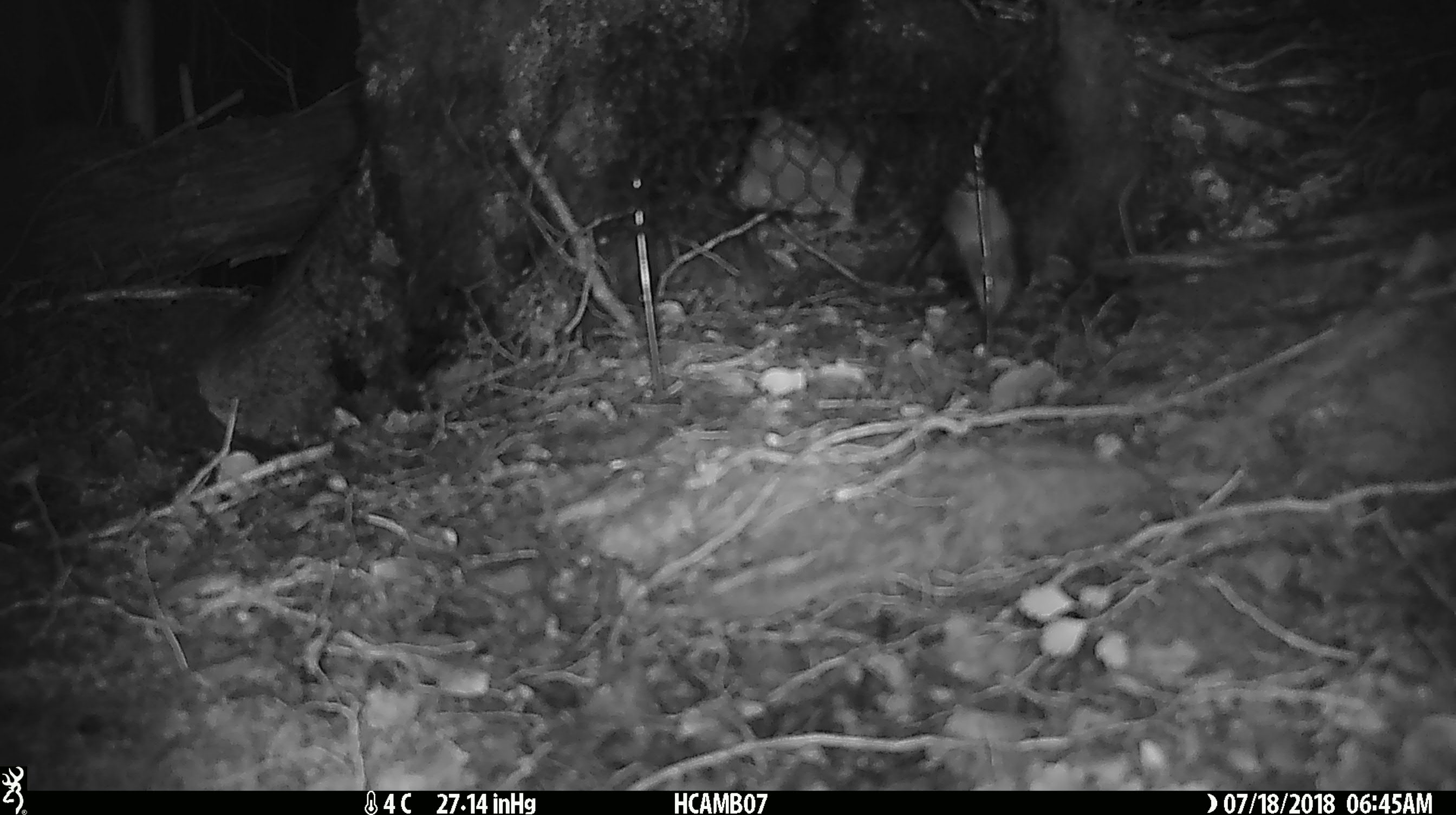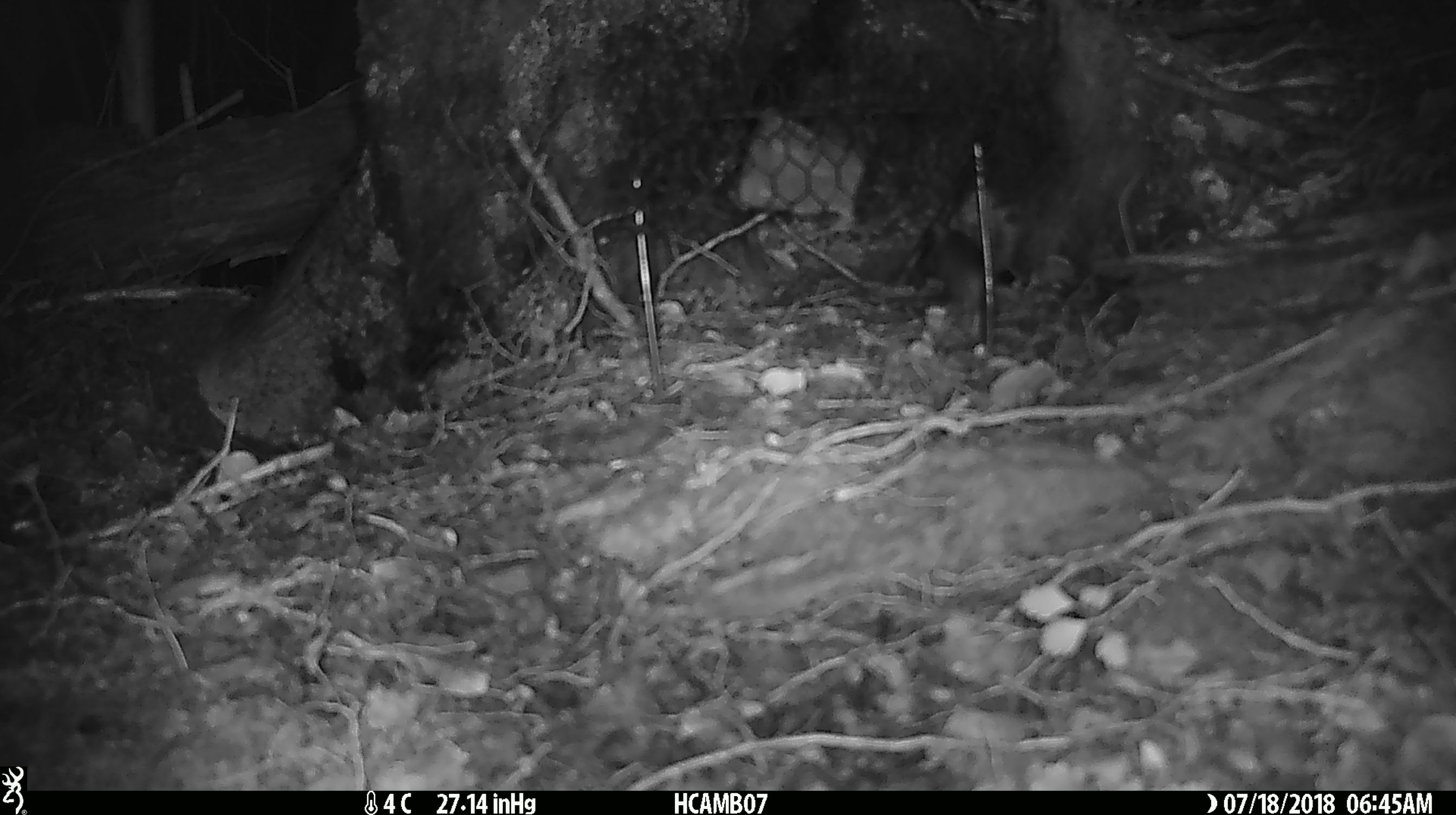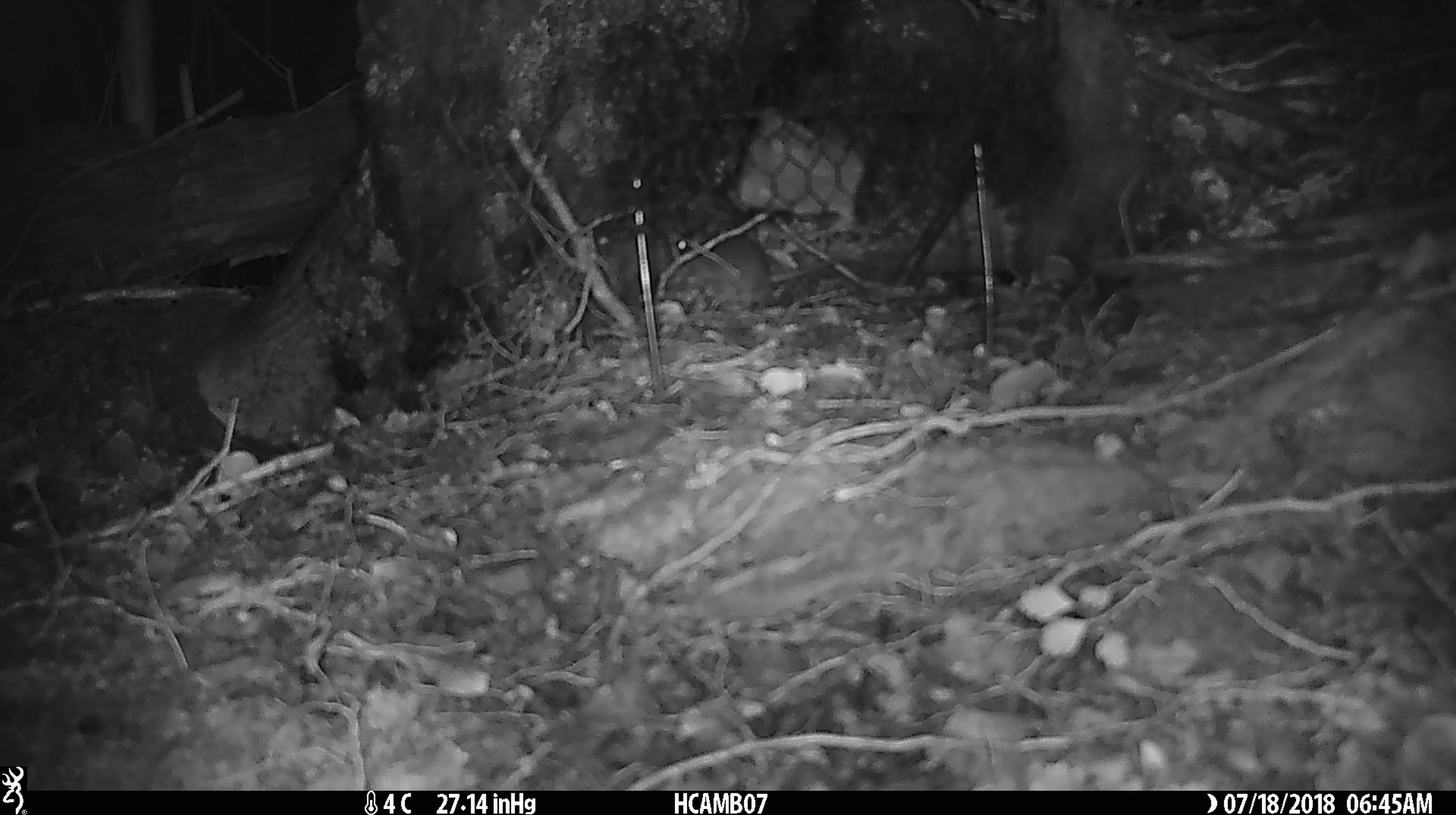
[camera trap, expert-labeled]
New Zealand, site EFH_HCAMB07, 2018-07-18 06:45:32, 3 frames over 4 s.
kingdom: Animalia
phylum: Chordata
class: Mammalia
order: Rodentia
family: Muridae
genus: Mus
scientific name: Mus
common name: mouse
Mouse (Mus).